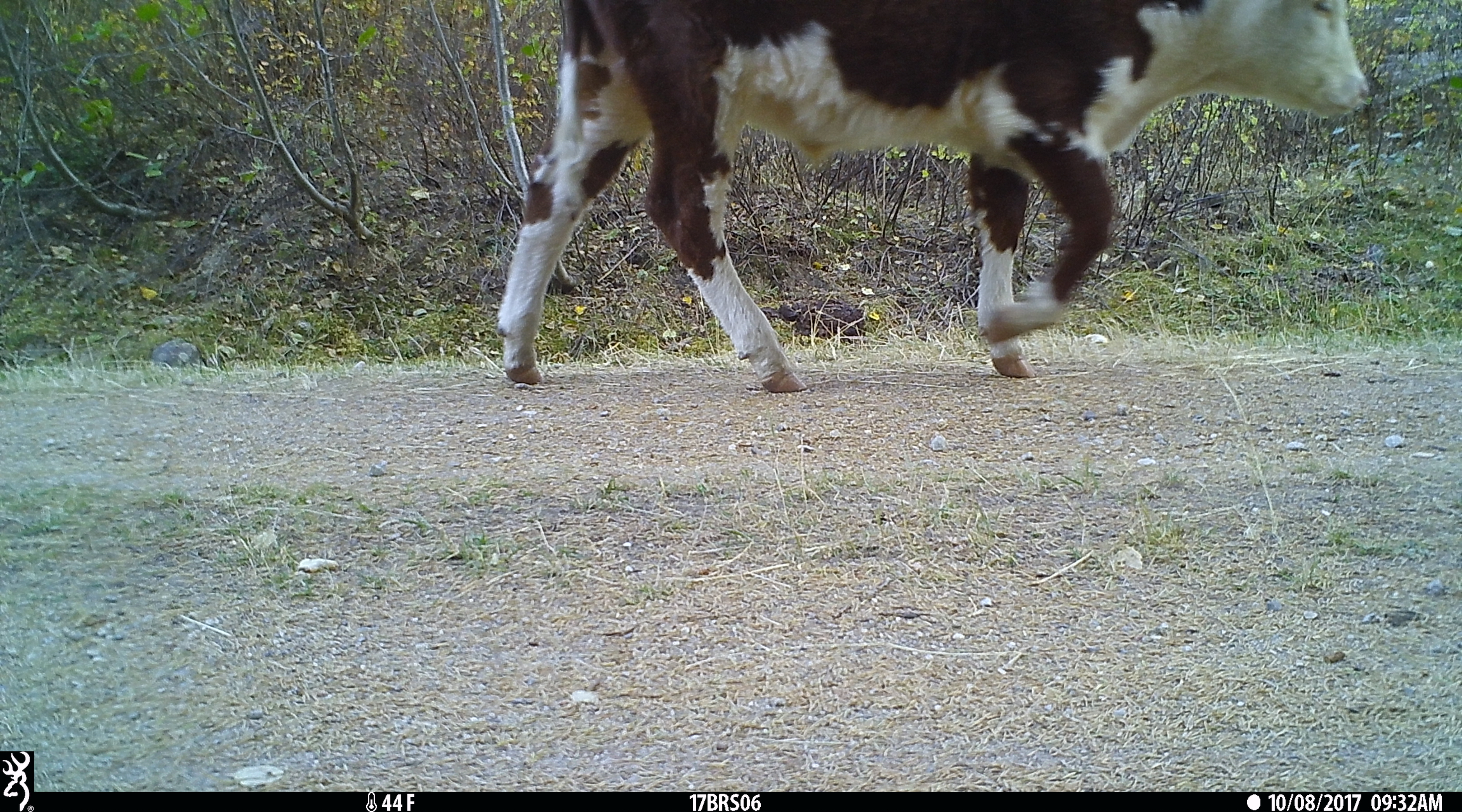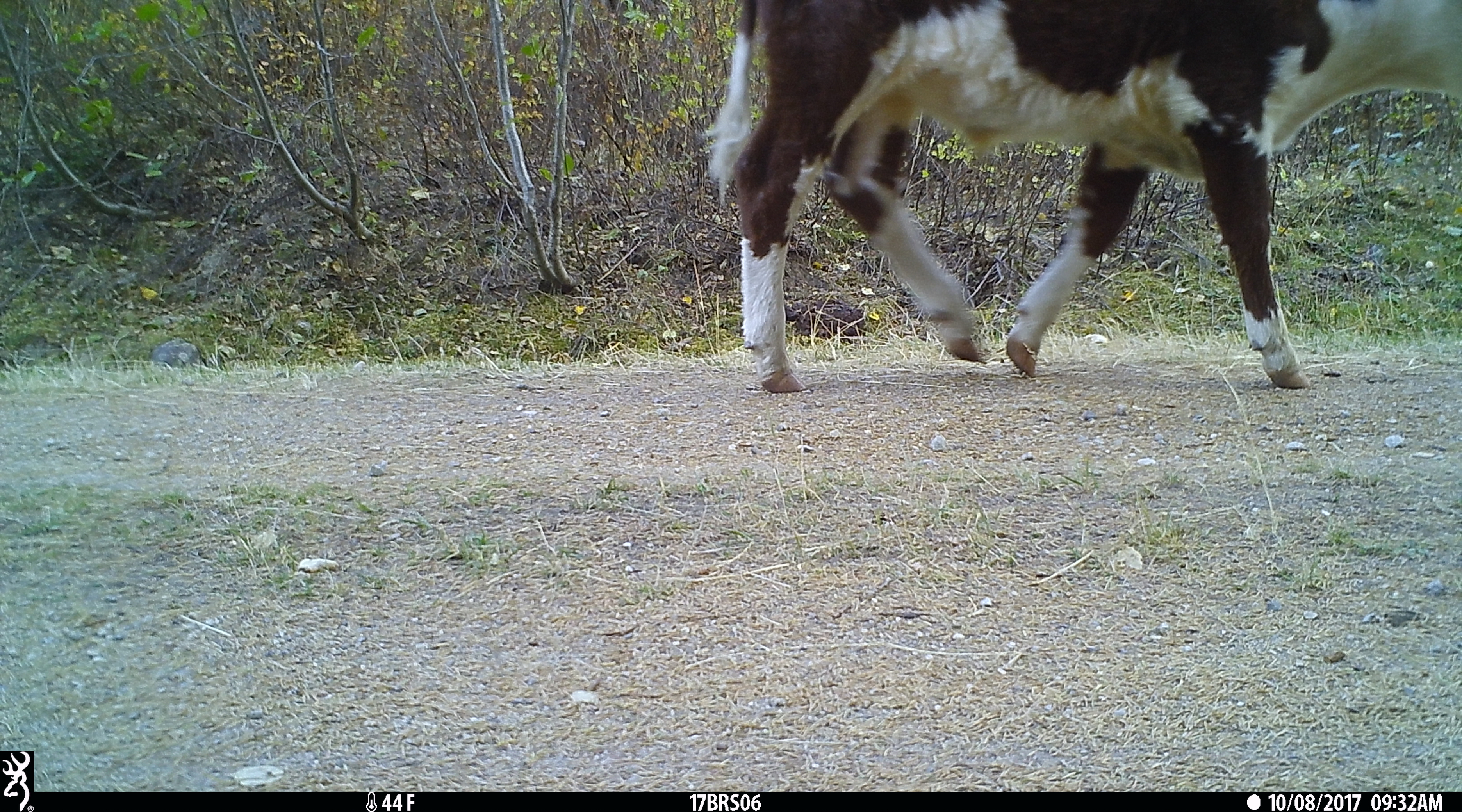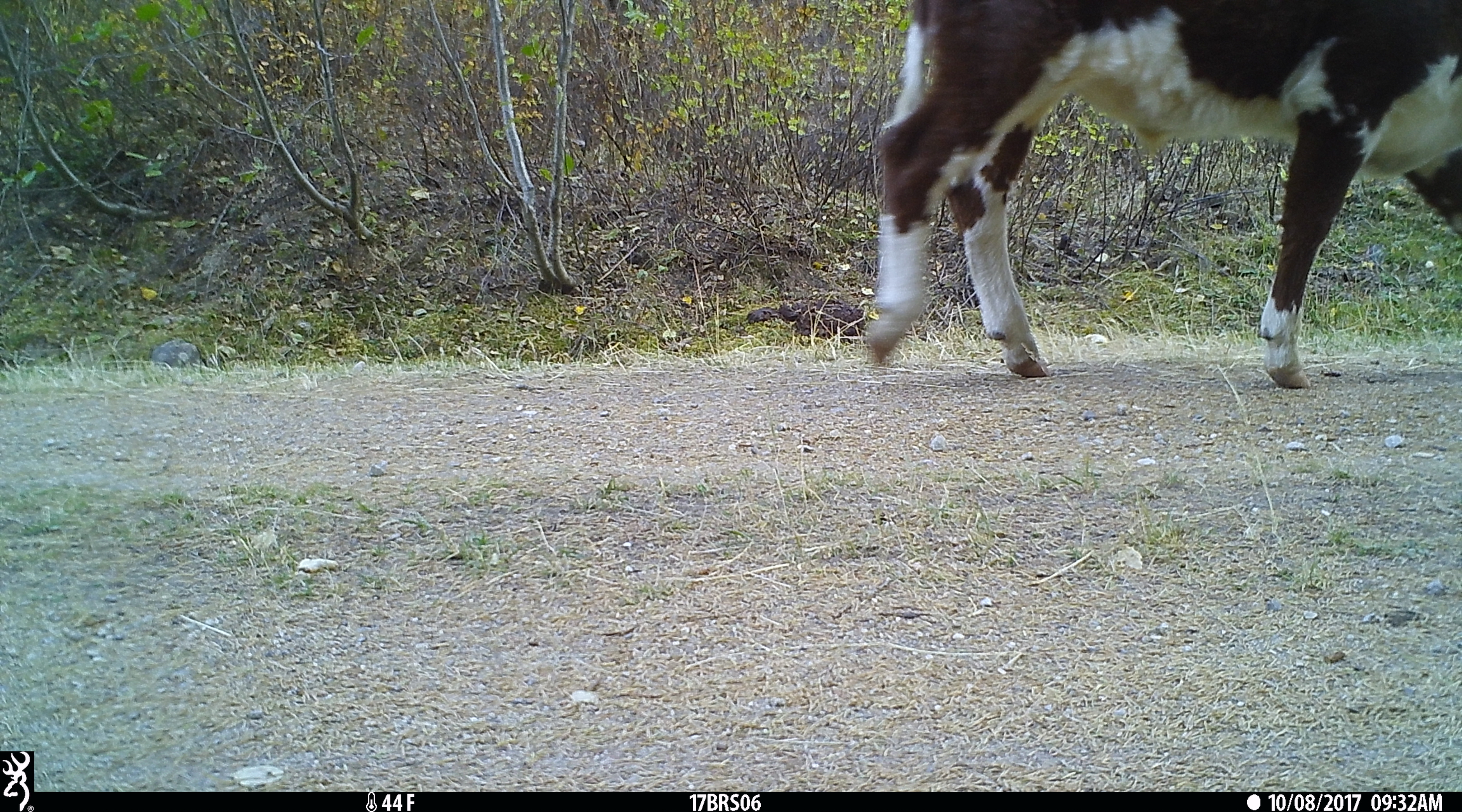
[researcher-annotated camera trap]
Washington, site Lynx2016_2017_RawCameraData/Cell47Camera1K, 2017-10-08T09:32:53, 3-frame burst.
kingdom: Animalia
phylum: Chordata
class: Mammalia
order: Artiodactyla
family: Bovidae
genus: Bos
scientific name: Bos taurus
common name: domestic cattle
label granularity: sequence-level